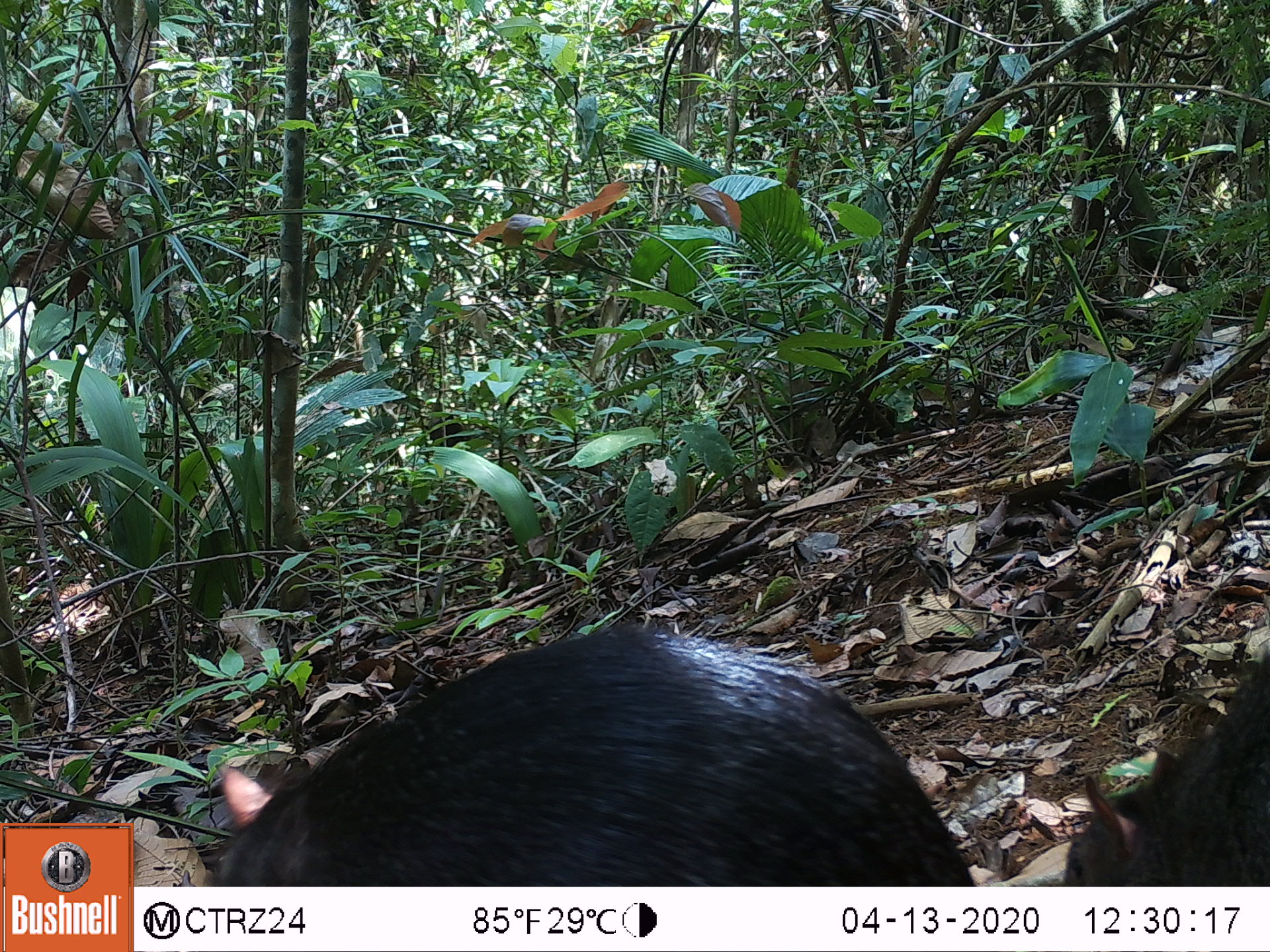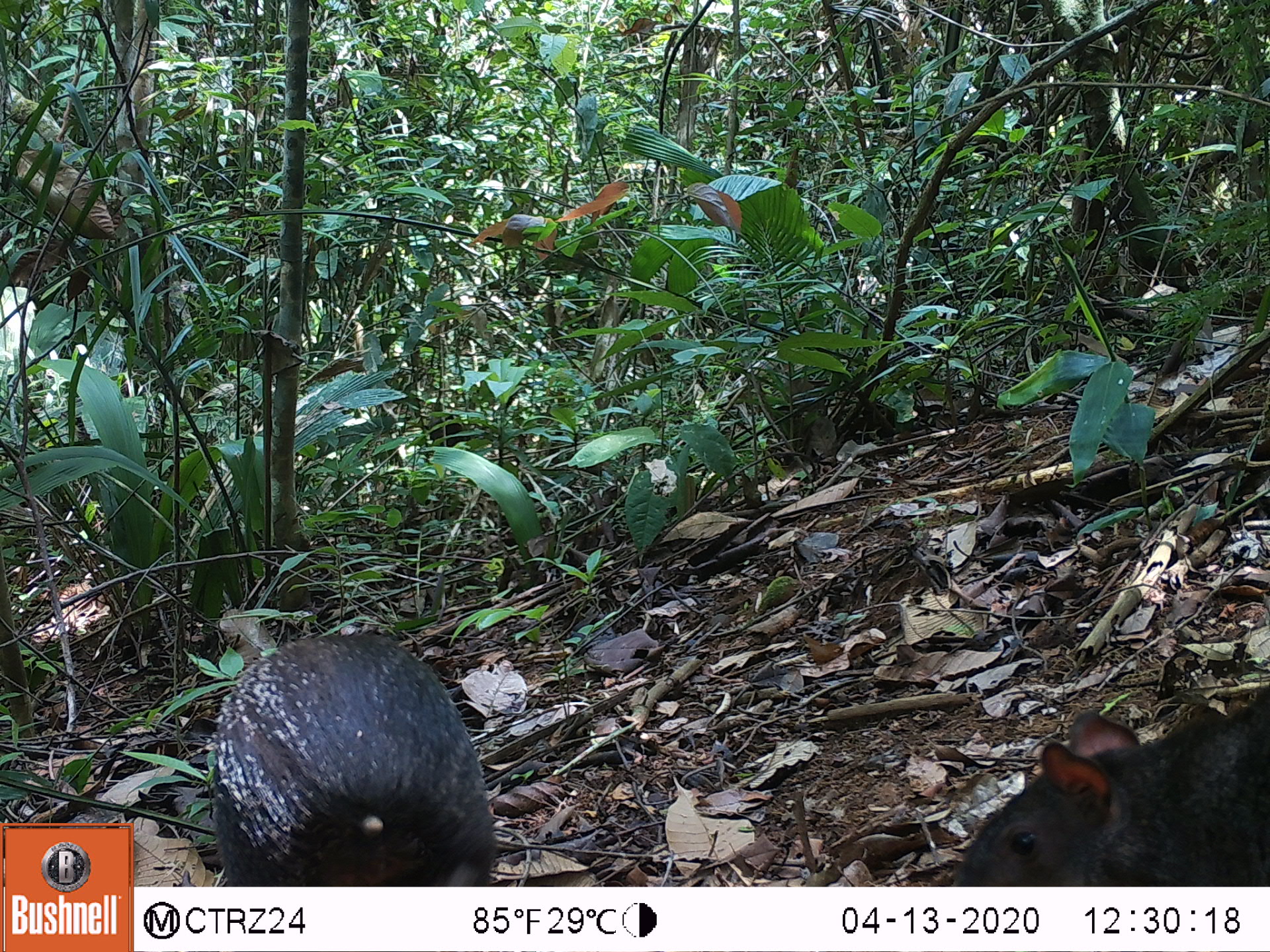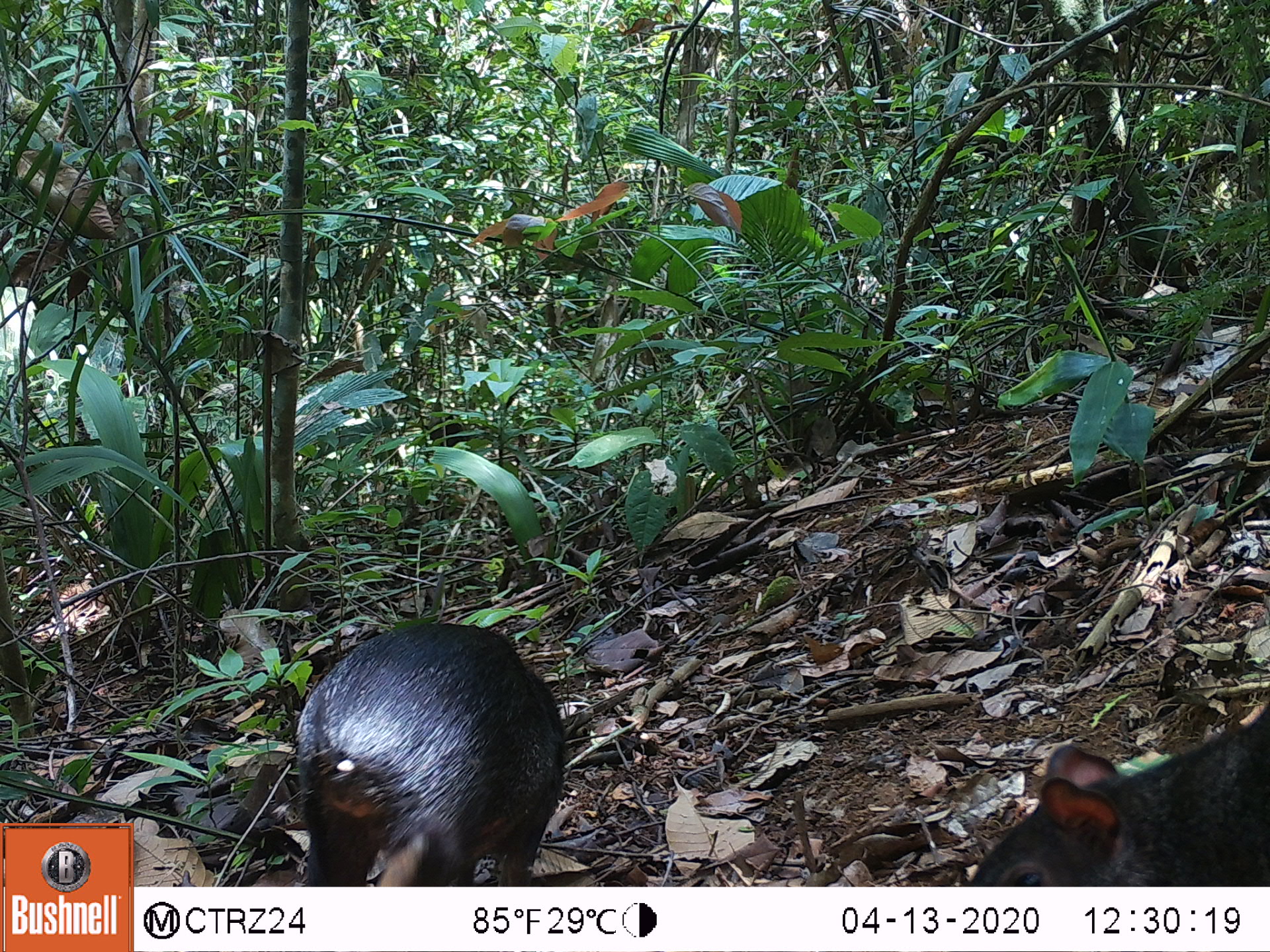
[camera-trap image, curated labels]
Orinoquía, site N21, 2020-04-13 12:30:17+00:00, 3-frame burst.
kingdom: Animalia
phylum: Chordata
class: Mammalia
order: Rodentia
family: Dasyproctidae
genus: Dasyprocta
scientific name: Dasyprocta fuliginosa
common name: black agouti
Black agouti (Dasyprocta fuliginosa).